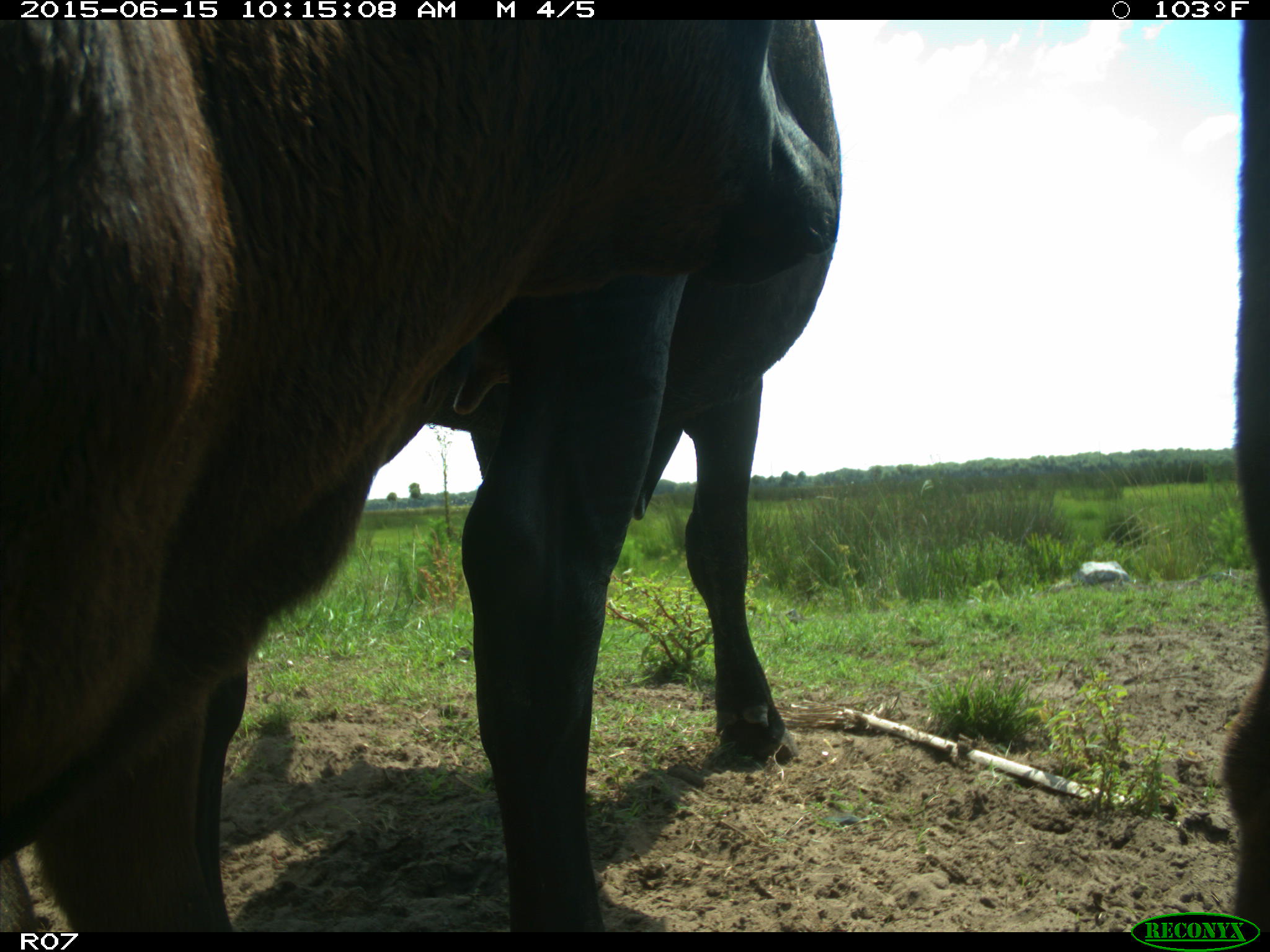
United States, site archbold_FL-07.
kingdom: Animalia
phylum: Chordata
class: Mammalia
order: Artiodactyla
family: Bovidae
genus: Bos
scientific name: Bos taurus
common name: domestic cow